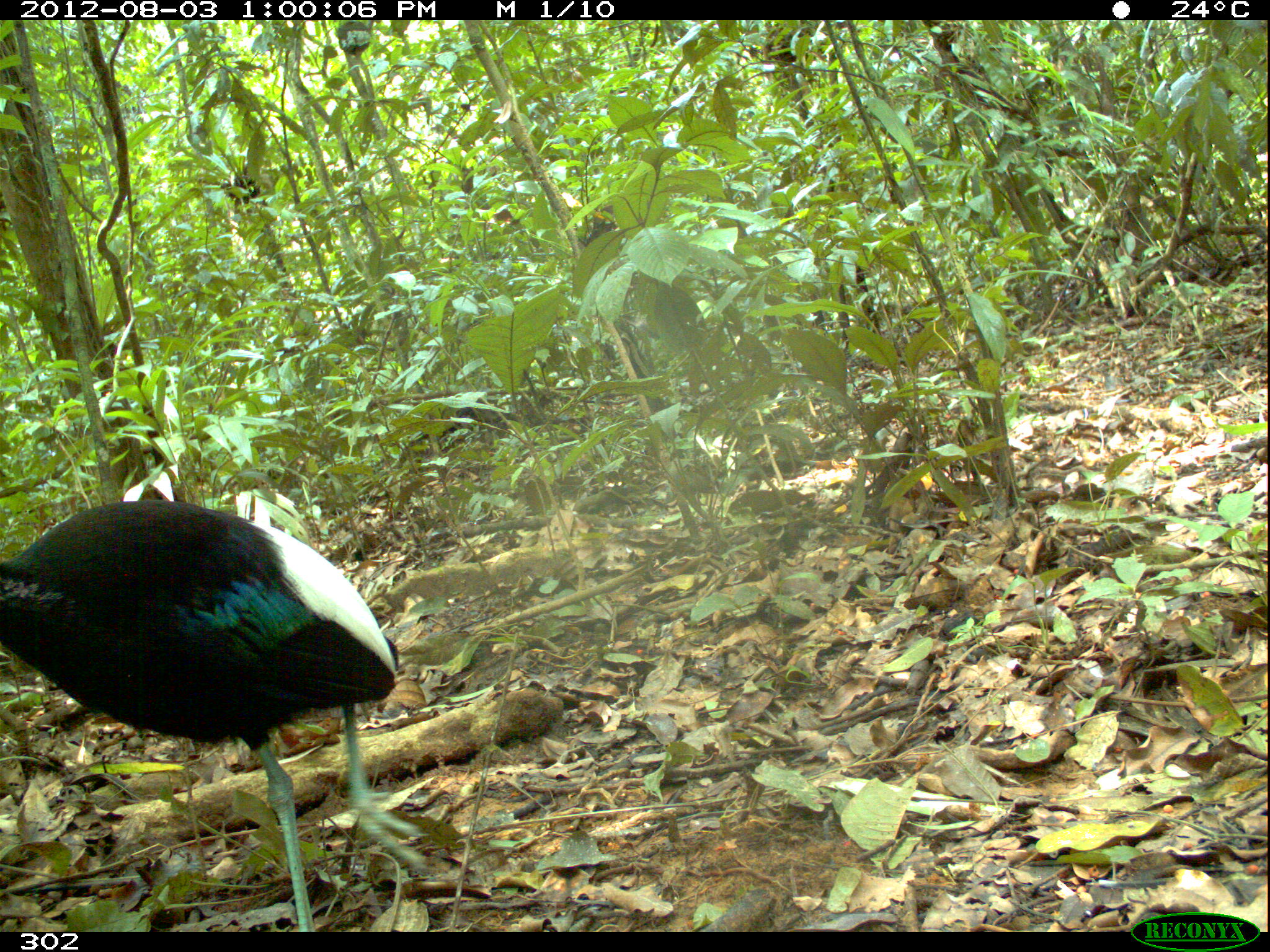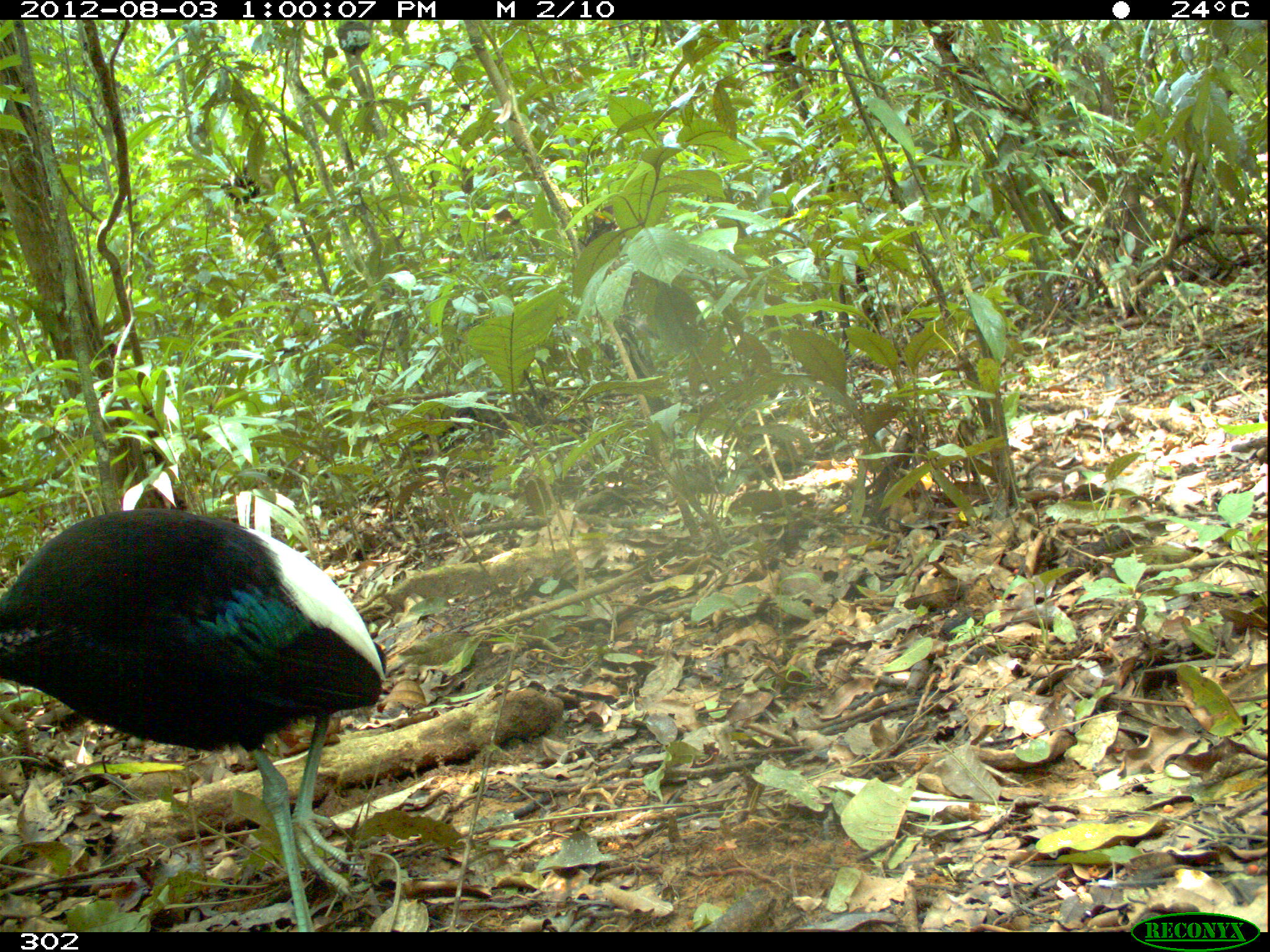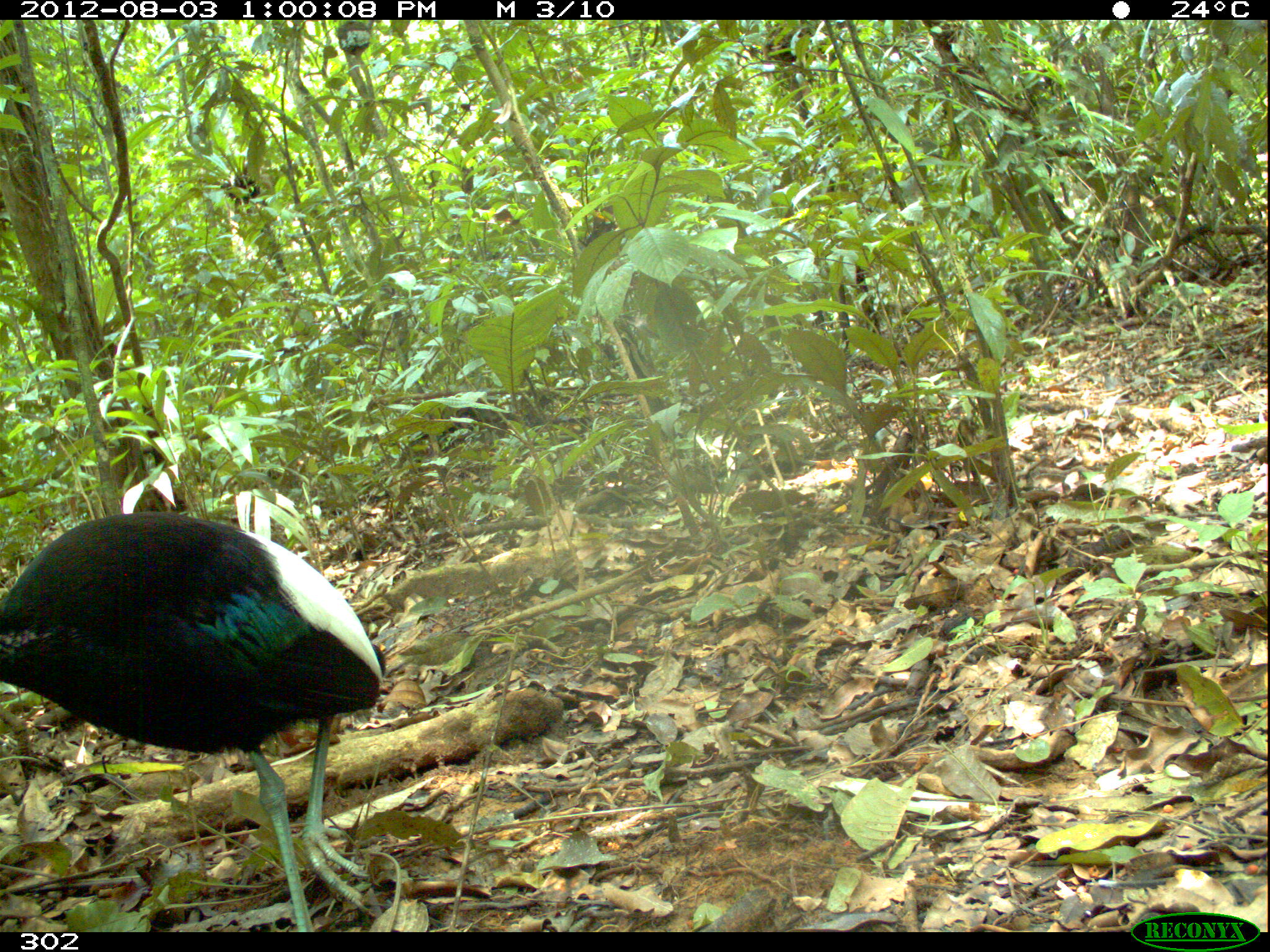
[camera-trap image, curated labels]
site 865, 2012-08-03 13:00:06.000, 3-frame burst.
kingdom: Animalia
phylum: Chordata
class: Aves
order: Gruiformes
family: Psophiidae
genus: Psophia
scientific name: Psophia leucoptera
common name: pale-winged trumpeter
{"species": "Psophia leucoptera (pale-winged trumpeter)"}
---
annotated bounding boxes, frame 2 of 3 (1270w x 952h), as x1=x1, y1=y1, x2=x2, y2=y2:
psophia leucoptera: x1=0, y1=508, x2=386, y2=931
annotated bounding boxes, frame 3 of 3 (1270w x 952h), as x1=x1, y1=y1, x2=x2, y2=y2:
psophia leucoptera: x1=0, y1=506, x2=382, y2=929